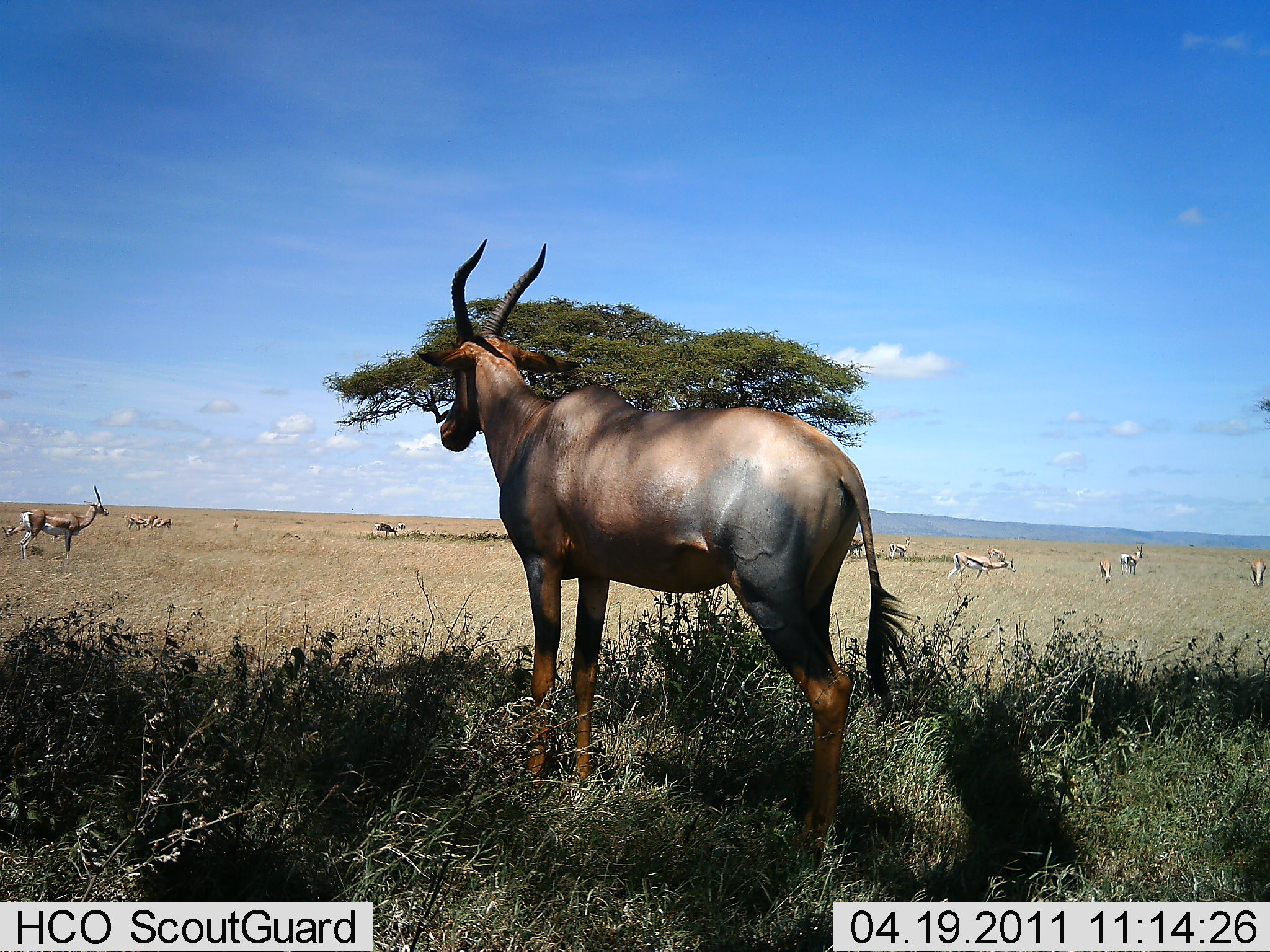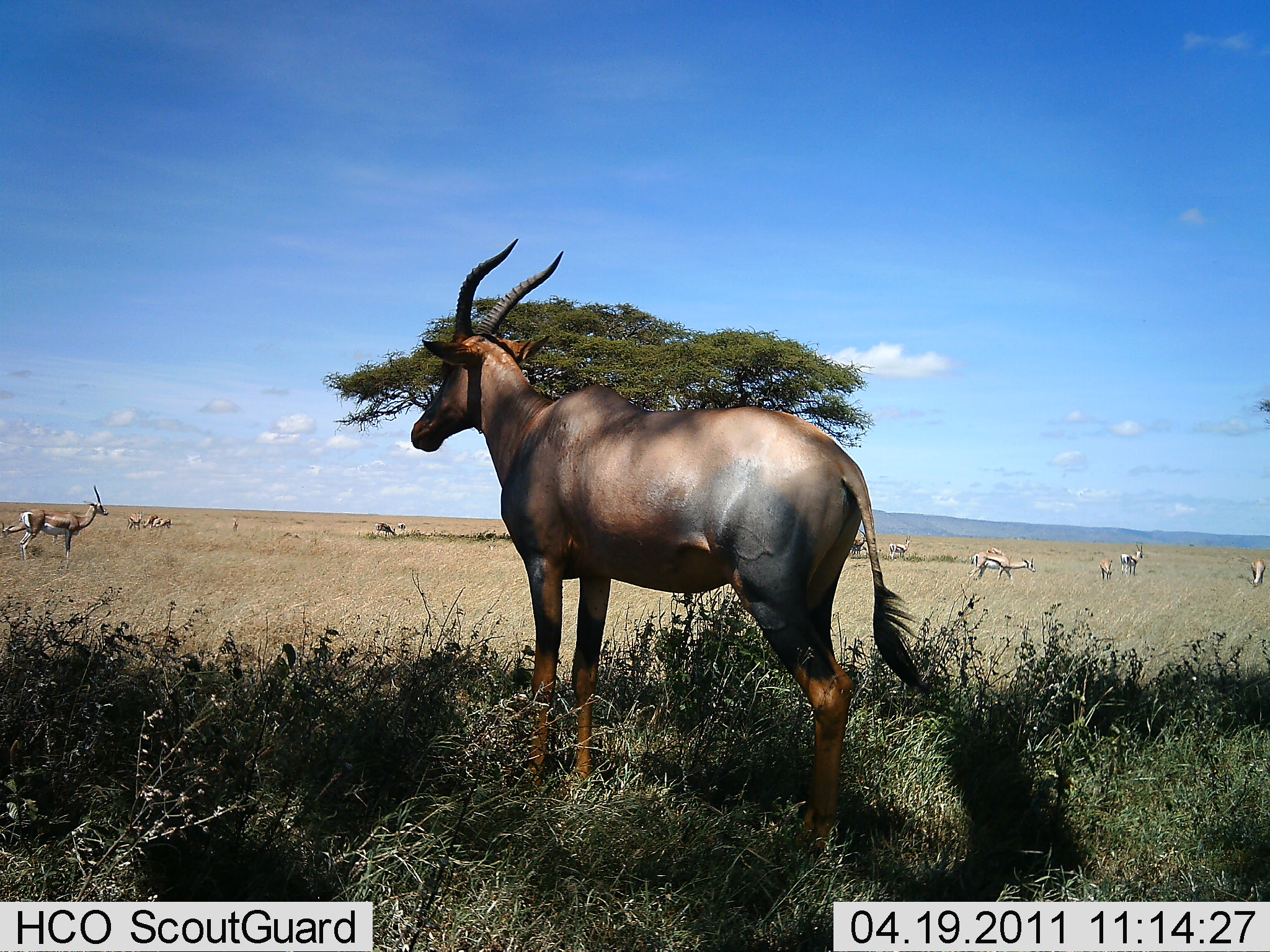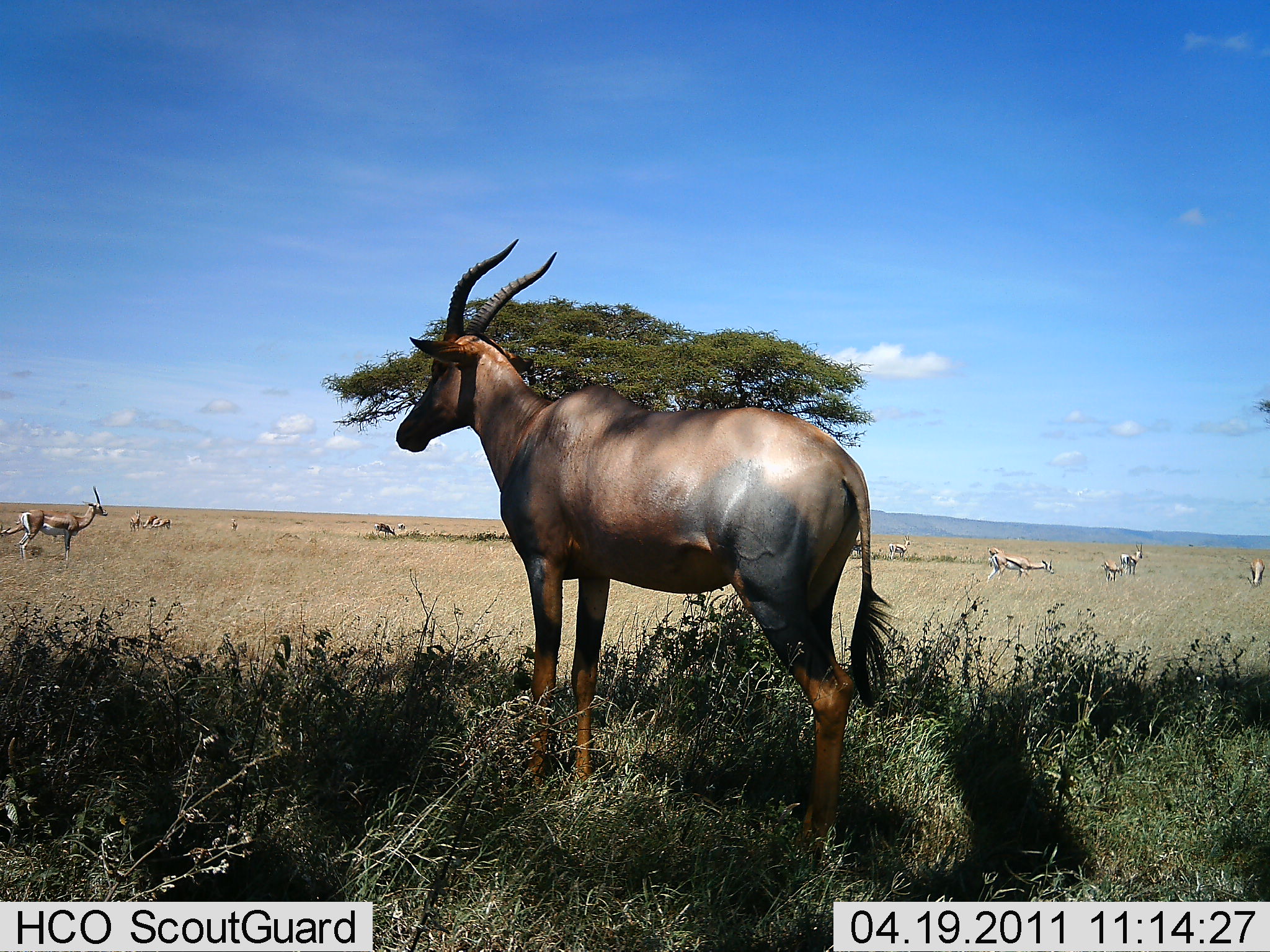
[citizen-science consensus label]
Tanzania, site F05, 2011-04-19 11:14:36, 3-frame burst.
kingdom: Animalia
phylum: Chordata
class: Mammalia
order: Artiodactyla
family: Bovidae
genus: Eudorcas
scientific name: Eudorcas thomsonii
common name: thomson's gazelle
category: gazellethomsons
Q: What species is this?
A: Gazellethomsons (thomson's gazelle) (Eudorcas thomsonii).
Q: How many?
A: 10.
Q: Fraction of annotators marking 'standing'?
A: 88%.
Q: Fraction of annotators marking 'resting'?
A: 6%.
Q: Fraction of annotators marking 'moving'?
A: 24%.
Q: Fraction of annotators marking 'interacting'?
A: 0%.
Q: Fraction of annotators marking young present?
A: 0%.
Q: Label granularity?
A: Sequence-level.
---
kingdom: Animalia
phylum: Chordata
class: Mammalia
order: Artiodactyla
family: Bovidae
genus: Damaliscus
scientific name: Damaliscus lunatus jimela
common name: topi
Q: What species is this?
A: Topi (Damaliscus lunatus jimela).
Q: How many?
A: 1.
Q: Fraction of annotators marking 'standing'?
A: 100%.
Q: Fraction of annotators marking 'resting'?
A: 0%.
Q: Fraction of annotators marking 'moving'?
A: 0%.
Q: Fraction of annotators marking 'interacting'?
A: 0%.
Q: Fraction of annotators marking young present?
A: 0%.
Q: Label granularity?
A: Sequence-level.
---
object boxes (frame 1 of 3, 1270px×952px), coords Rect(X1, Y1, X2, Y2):
animal: Rect(440, 236, 918, 874); Rect(20, 485, 109, 562); Rect(947, 550, 1016, 581); Rect(123, 513, 172, 533); Rect(1120, 544, 1144, 577); Rect(889, 536, 913, 559); Rect(1249, 558, 1266, 587); Rect(374, 522, 398, 540); Rect(986, 545, 1007, 563); Rect(2, 524, 27, 539); Rect(849, 538, 865, 558); Rect(1100, 558, 1112, 584)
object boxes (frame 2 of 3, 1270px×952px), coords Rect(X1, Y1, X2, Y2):
animal: Rect(409, 239, 934, 863); Rect(19, 485, 109, 561); Rect(969, 552, 1036, 585); Rect(974, 546, 1011, 582); Rect(1120, 543, 1144, 577); Rect(1246, 557, 1266, 588); Rect(889, 535, 913, 560); Rect(851, 527, 868, 557); Rect(0, 522, 26, 539); Rect(375, 522, 396, 539); Rect(1100, 558, 1114, 582); Rect(397, 522, 407, 533)
group: Rect(124, 510, 172, 531)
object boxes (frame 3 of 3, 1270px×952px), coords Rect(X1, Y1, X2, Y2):
animal: Rect(395, 236, 895, 863); Rect(15, 486, 108, 564); Rect(987, 554, 1055, 584); Rect(986, 547, 1007, 577); Rect(888, 535, 911, 561); Rect(1246, 558, 1265, 588); Rect(0, 521, 26, 540); Rect(374, 521, 396, 539); Rect(850, 539, 863, 558)
group: Rect(1101, 541, 1143, 585); Rect(130, 509, 172, 532)